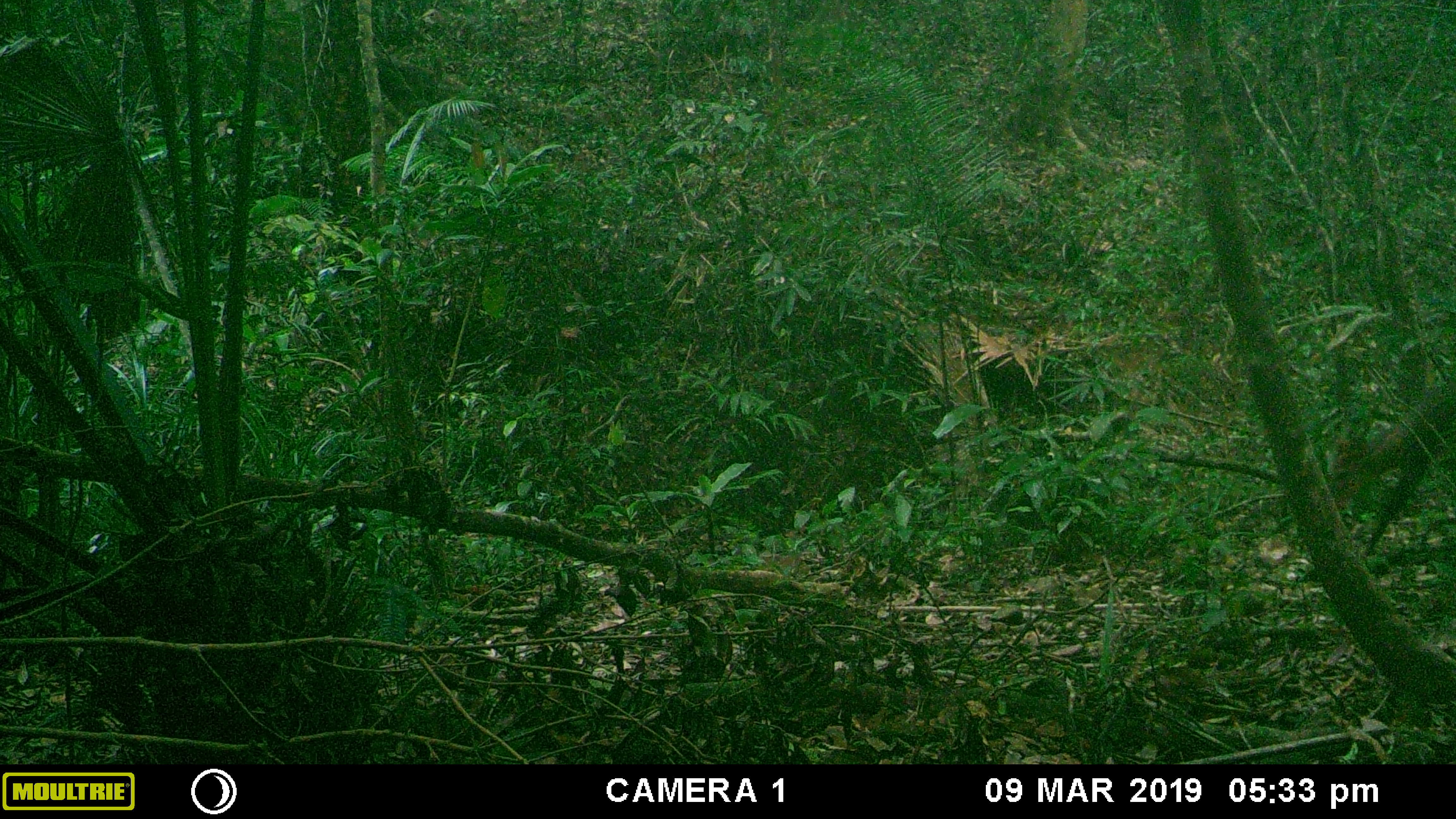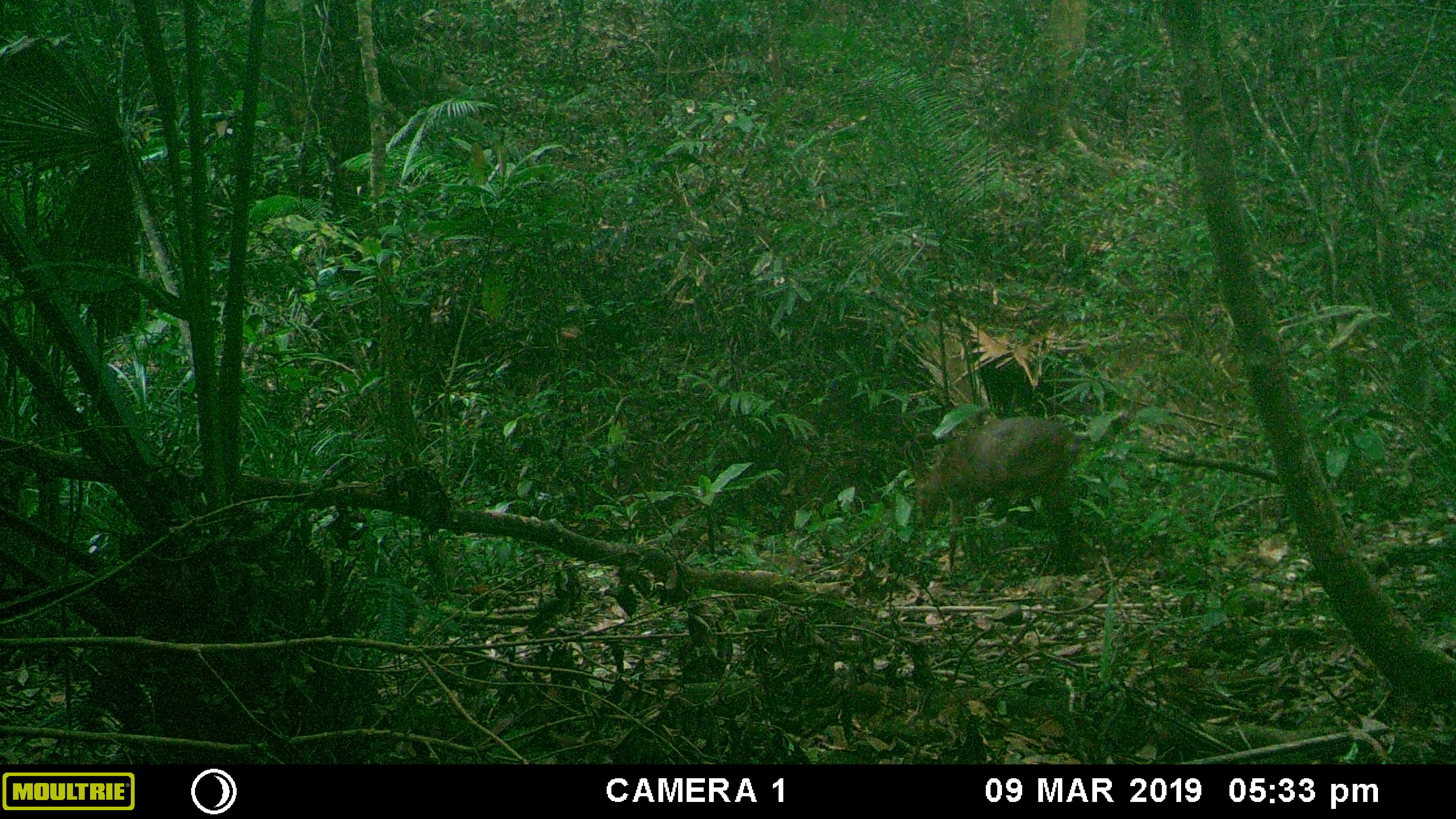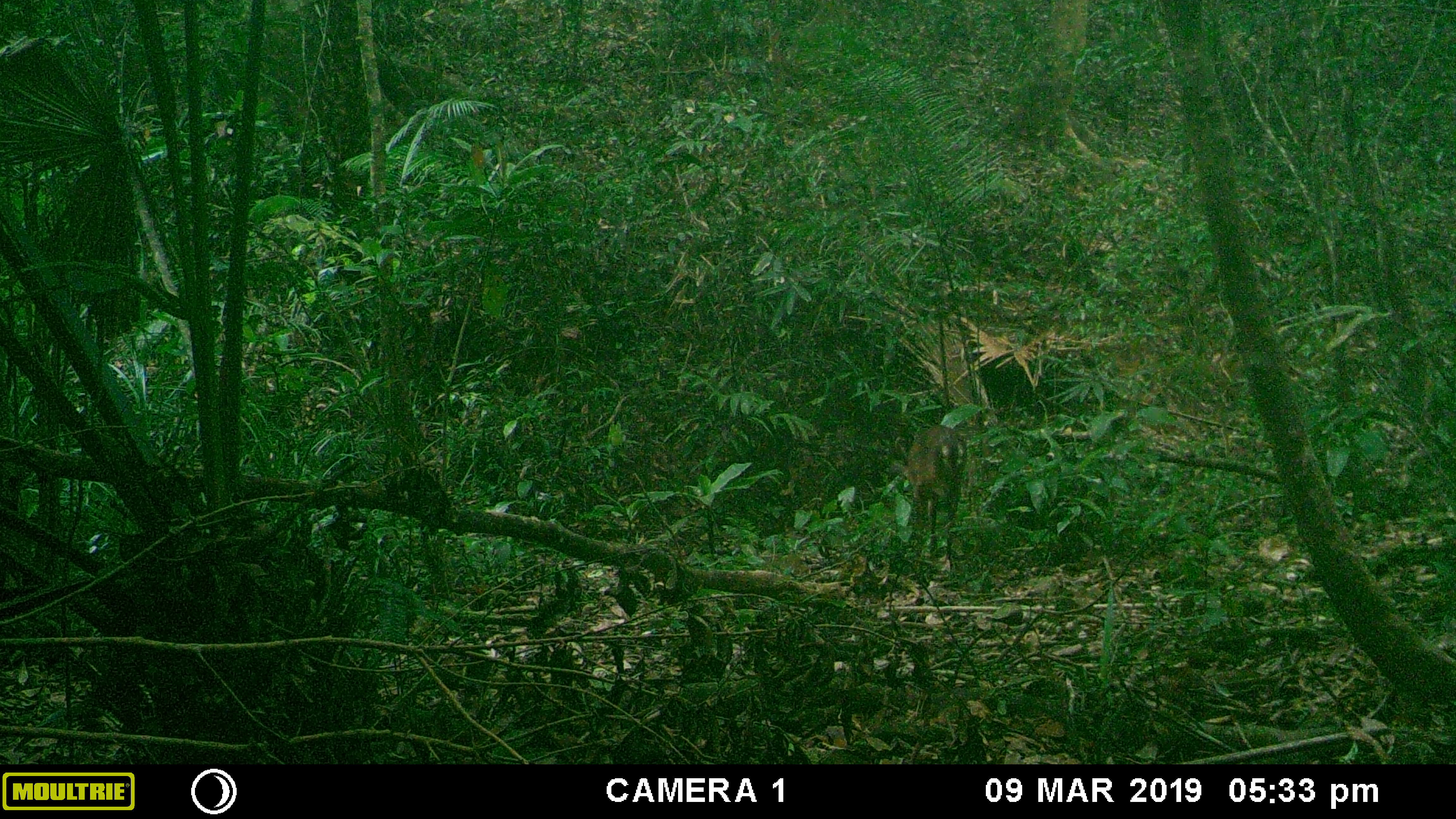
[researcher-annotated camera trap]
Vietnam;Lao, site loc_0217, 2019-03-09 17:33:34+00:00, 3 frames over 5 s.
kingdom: Animalia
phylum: Chordata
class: Mammalia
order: Artiodactyla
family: Cervidae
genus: Muntiacus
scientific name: Muntiacus rooseveltorum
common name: roosevelt's muntjac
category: roosevelts muntjac group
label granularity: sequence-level